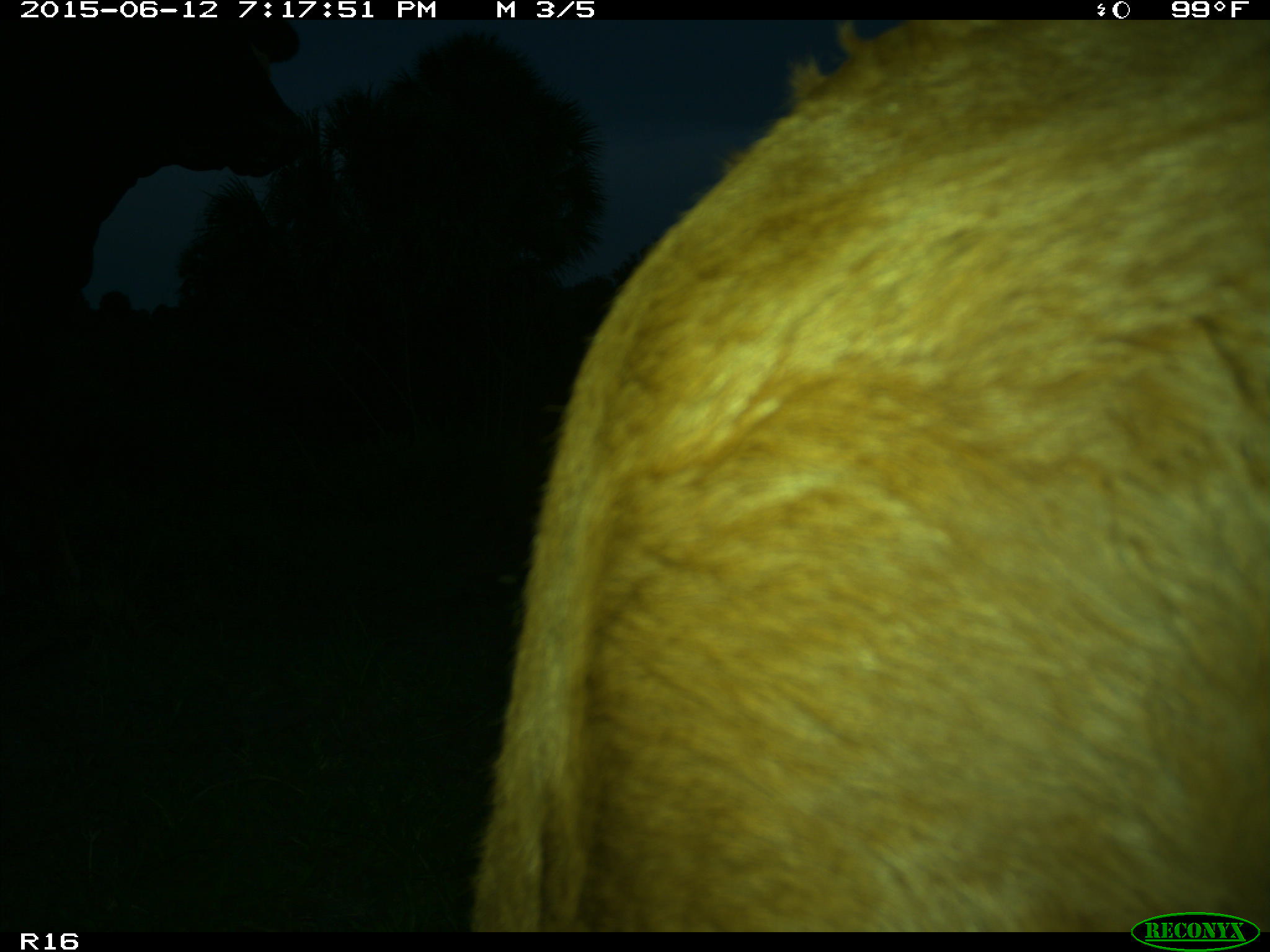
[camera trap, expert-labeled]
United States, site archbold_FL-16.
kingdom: Animalia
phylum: Chordata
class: Mammalia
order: Artiodactyla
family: Bovidae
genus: Bos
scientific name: Bos taurus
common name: domestic cow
Bos taurus (domestic cow).